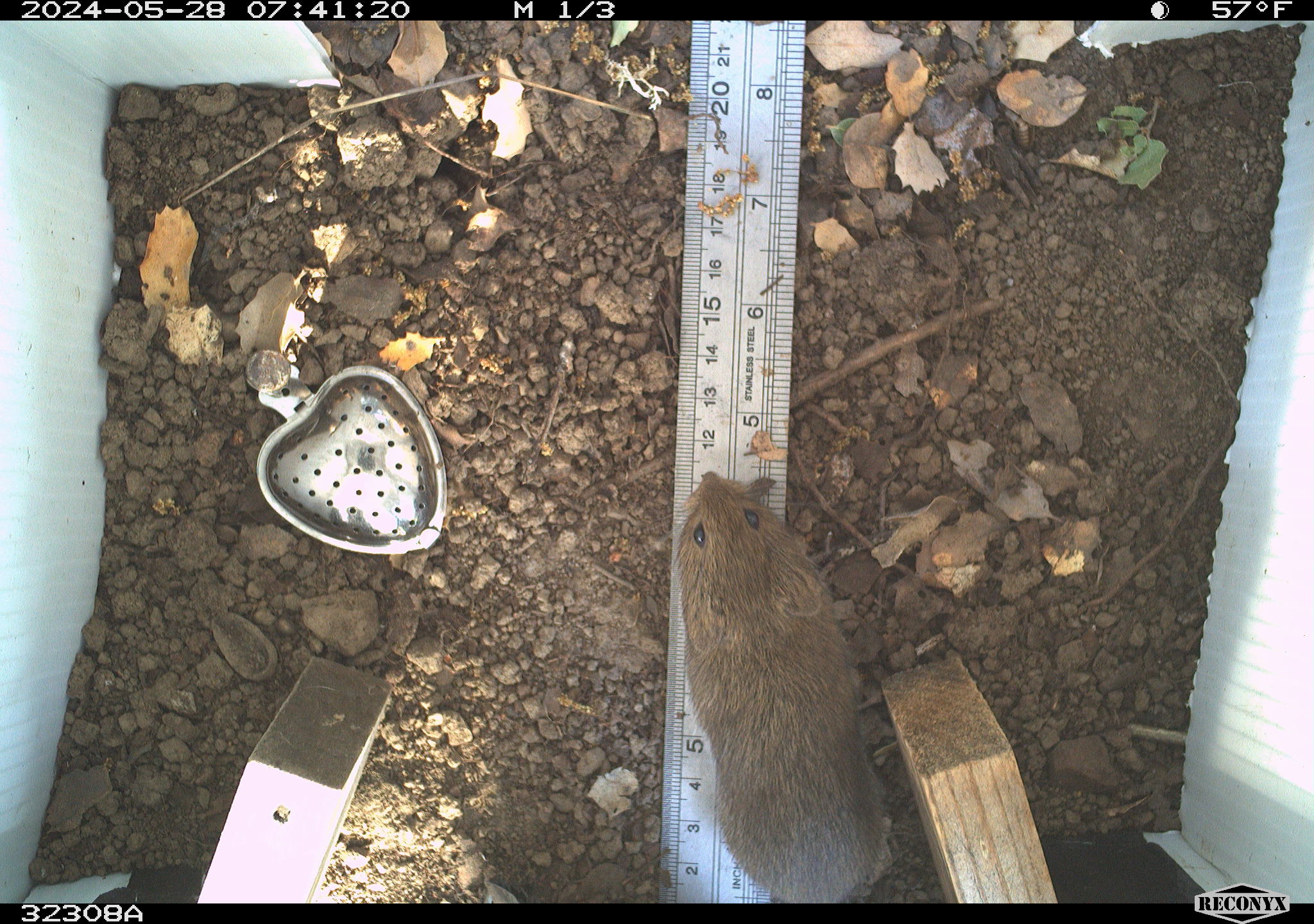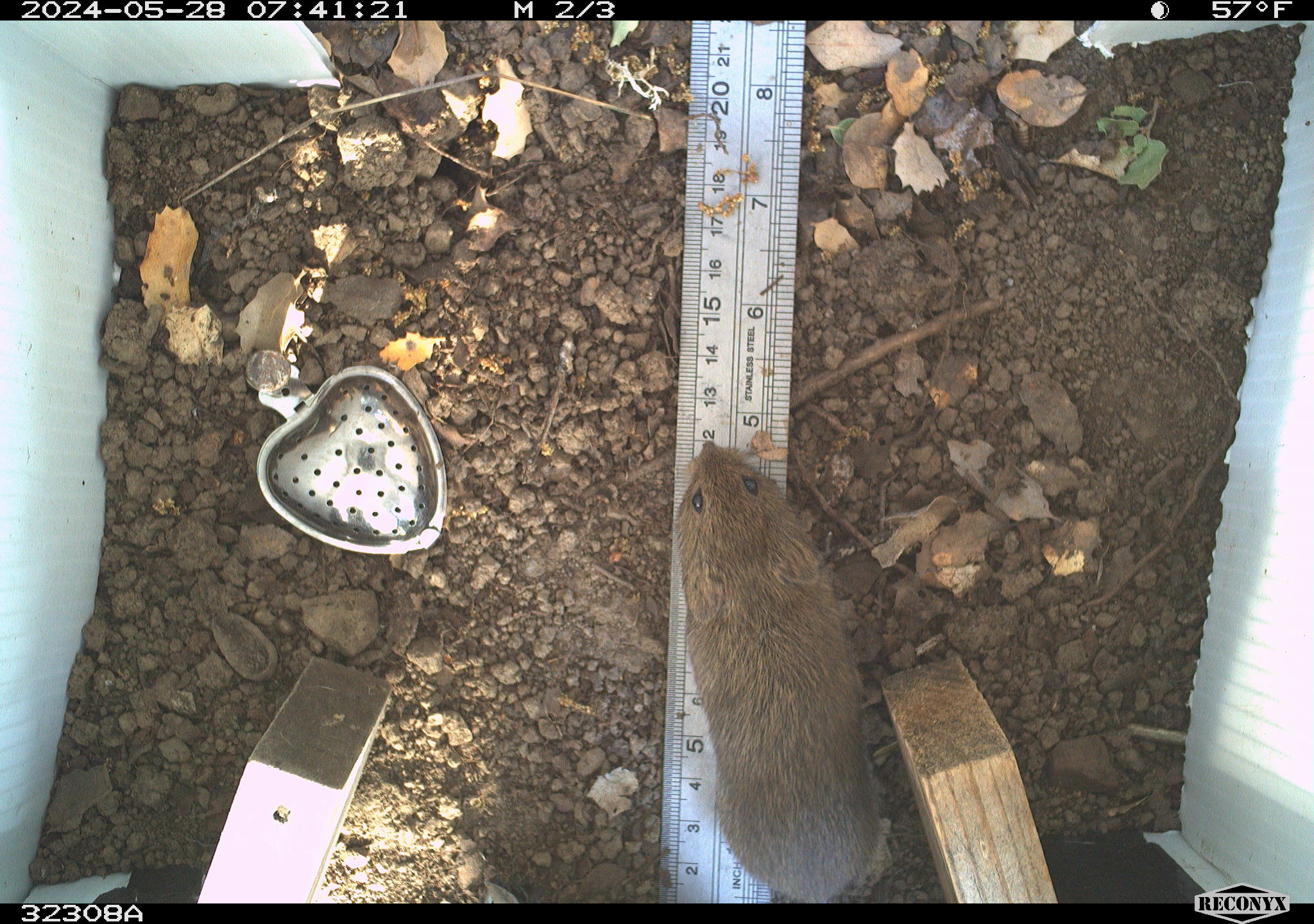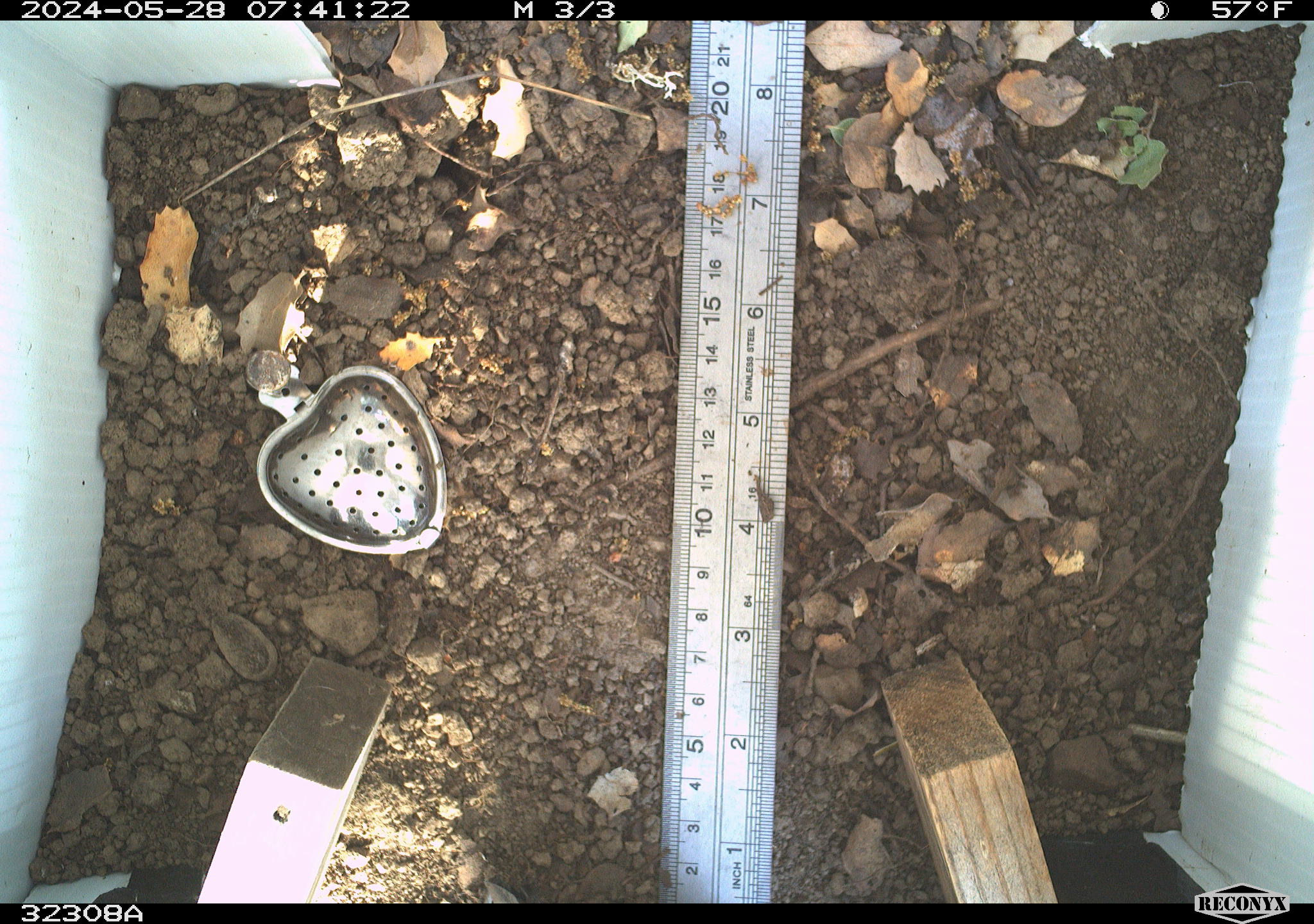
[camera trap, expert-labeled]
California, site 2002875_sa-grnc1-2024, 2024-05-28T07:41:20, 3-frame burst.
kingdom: Animalia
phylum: Chordata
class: Mammalia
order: Rodentia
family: Cricetidae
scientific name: Arvicolinae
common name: voles, lemmings, and muskrats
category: arvicolinae subfamily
Arvicolinae subfamily (voles, lemmings, and muskrats) (Arvicolinae).